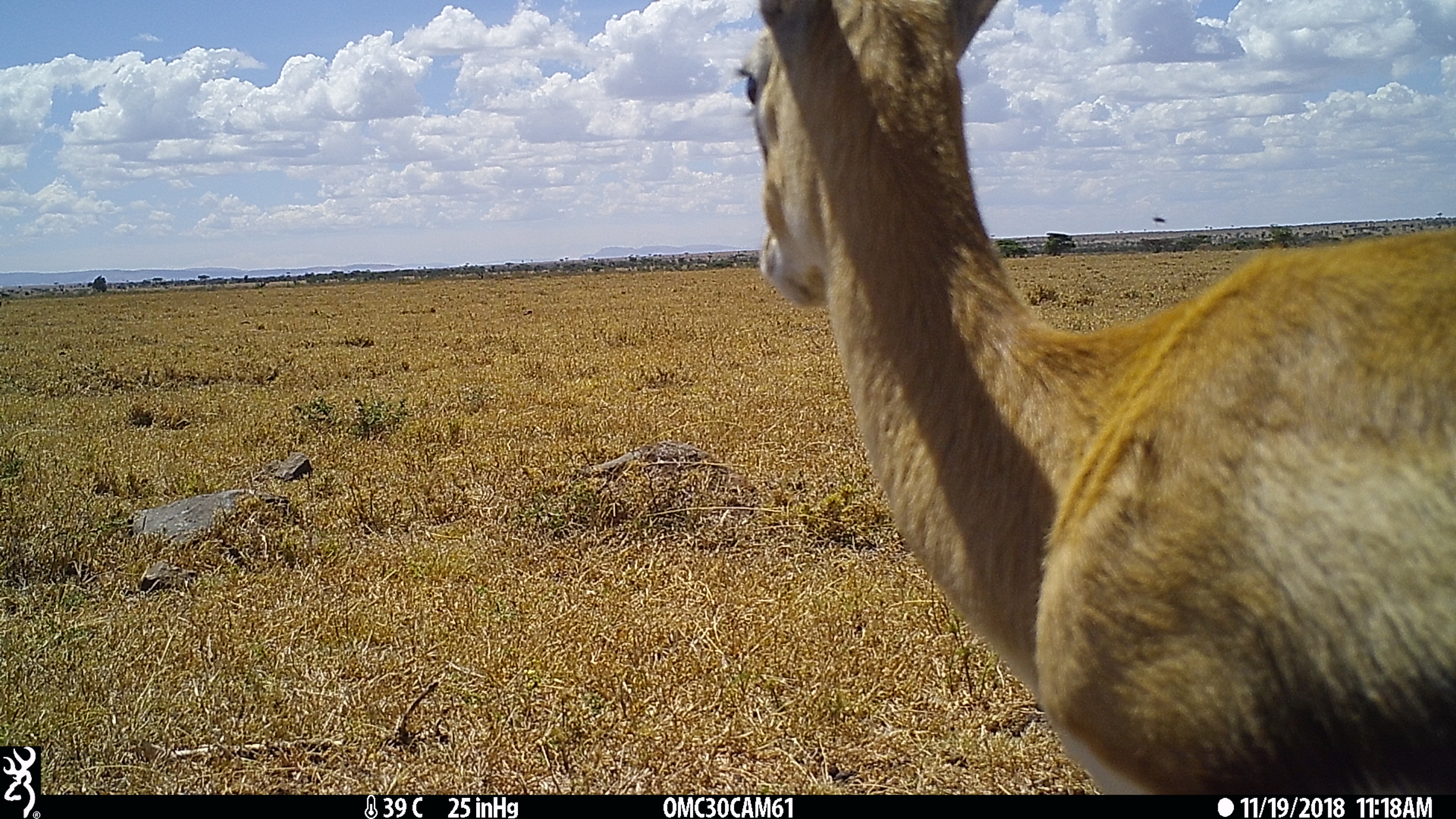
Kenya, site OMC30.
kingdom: Animalia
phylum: Chordata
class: Mammalia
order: Artiodactyla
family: Bovidae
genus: Eudorcas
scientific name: Eudorcas thomsonii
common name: thomon's gazelle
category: gazelle thomsons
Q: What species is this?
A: Gazelle thomsons (thomon's gazelle) (Eudorcas thomsonii).